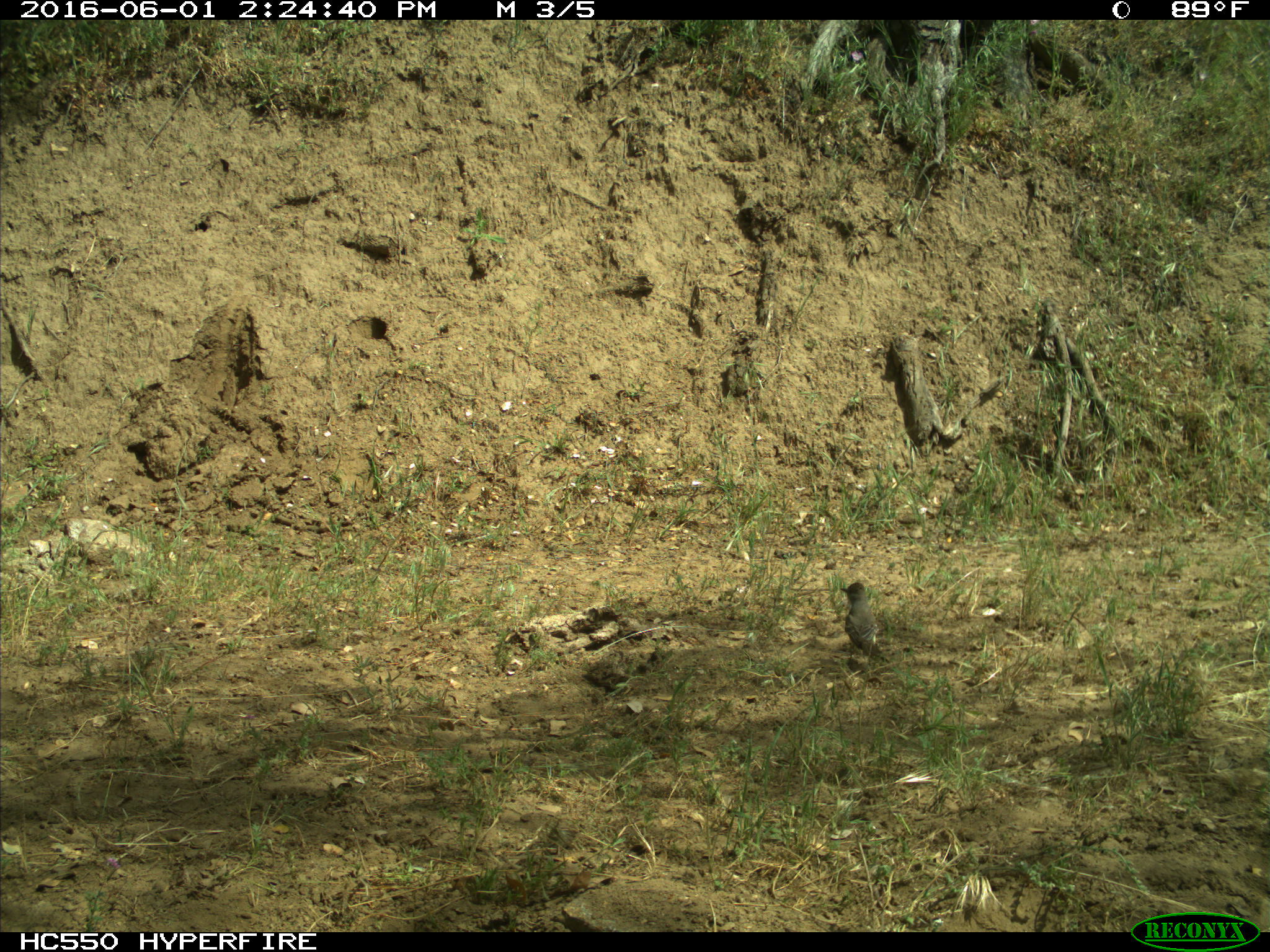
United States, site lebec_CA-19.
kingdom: Animalia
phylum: Chordata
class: Aves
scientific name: Aves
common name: birds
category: unidentified bird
Unidentified bird (birds) (Aves).